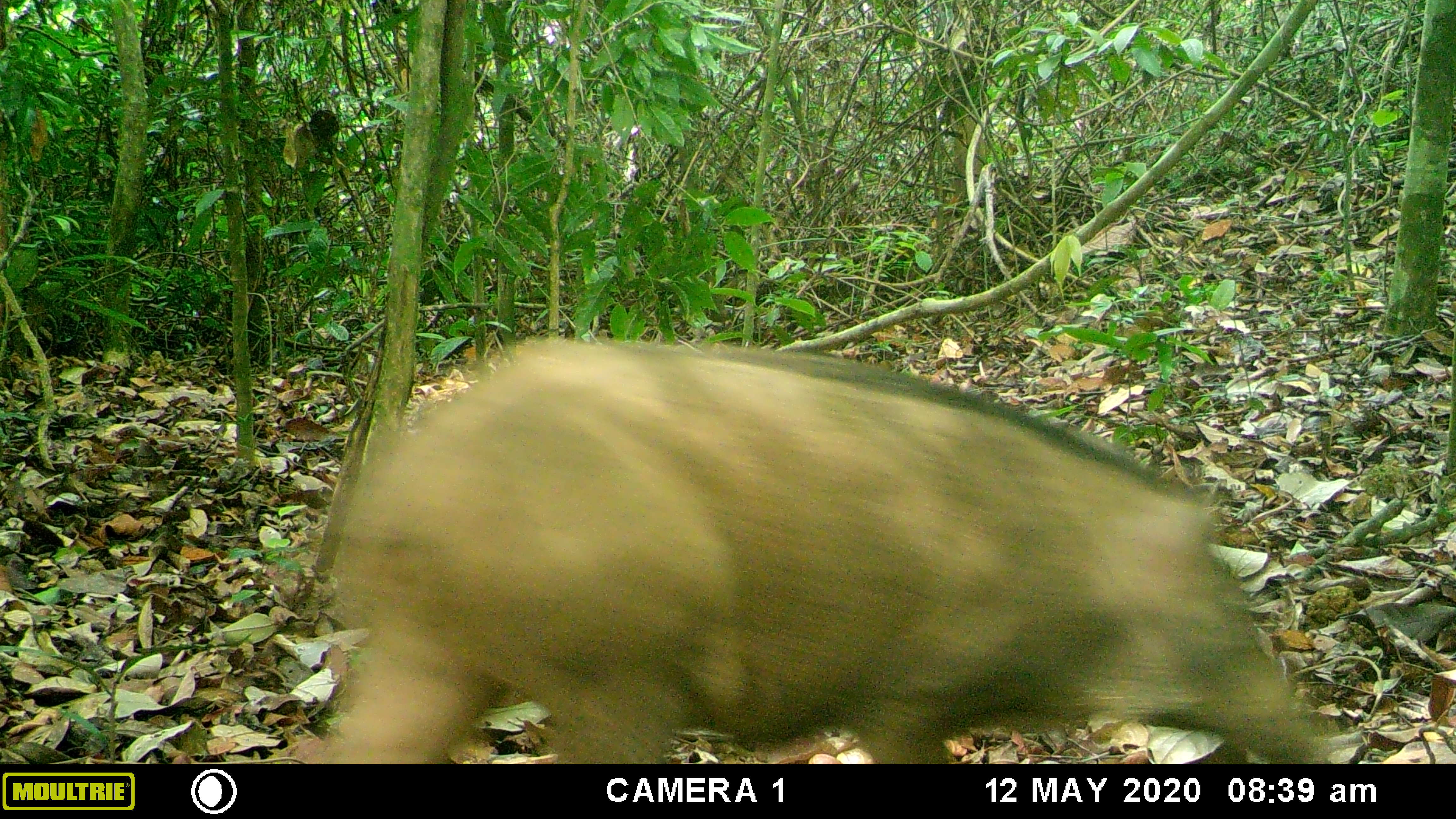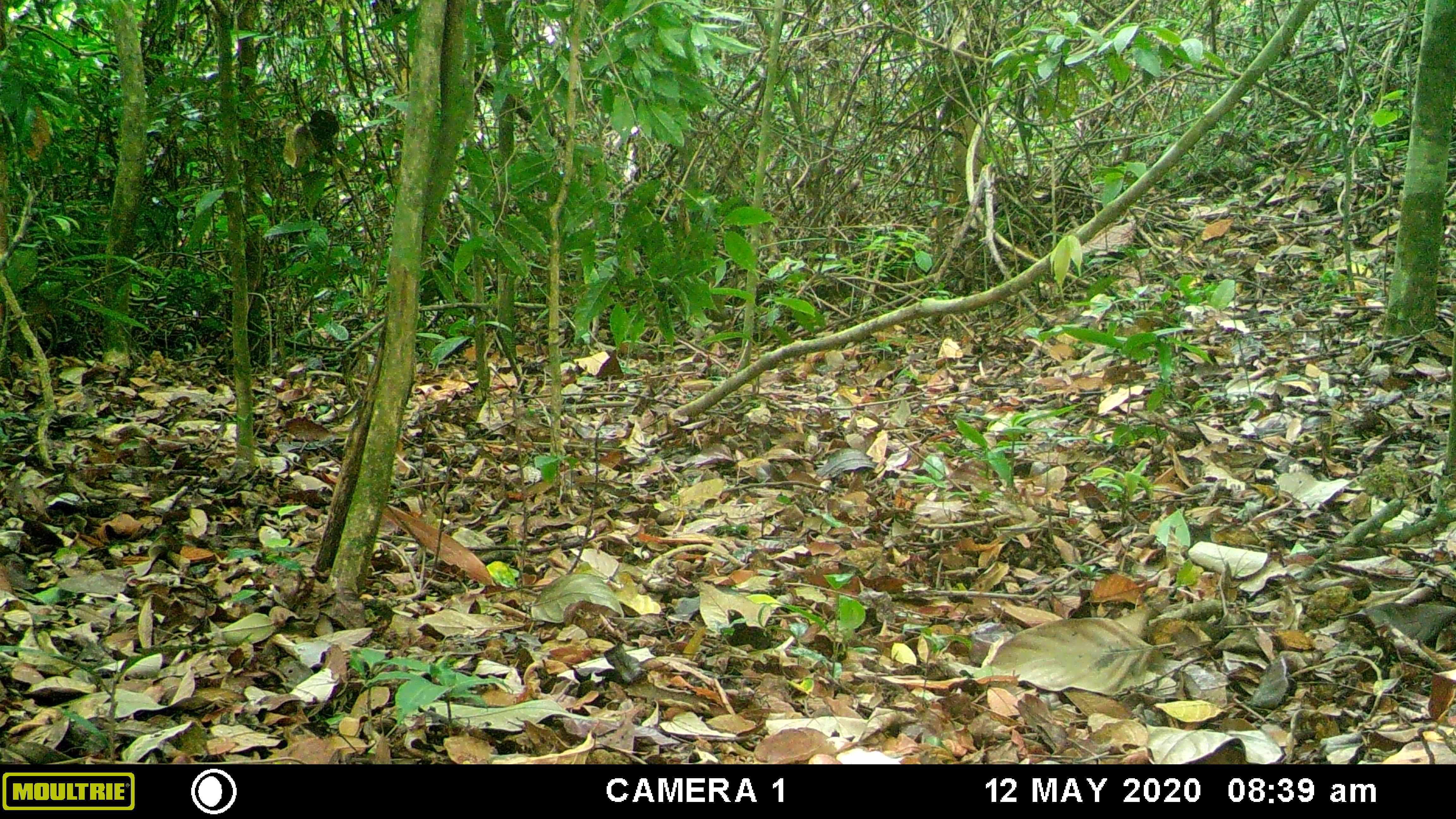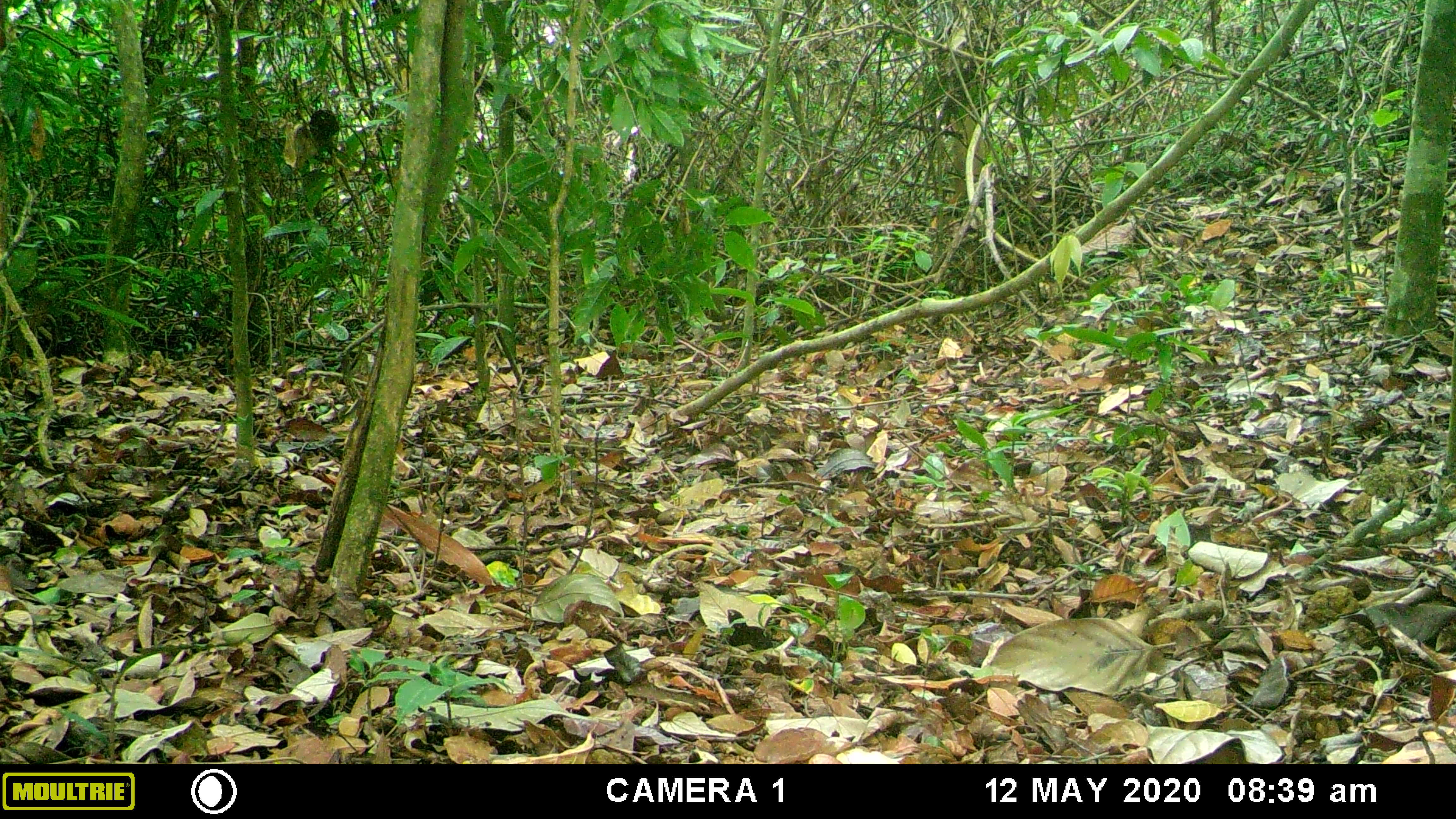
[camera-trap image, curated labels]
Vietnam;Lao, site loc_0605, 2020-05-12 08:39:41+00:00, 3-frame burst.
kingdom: Animalia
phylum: Chordata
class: Mammalia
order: Artiodactyla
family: Suidae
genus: Sus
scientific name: Sus scrofa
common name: eurasian wild pig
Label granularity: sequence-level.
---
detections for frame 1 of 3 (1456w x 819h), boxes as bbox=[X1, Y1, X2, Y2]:
eurasian wild pig: bbox=[305, 334, 1333, 763]